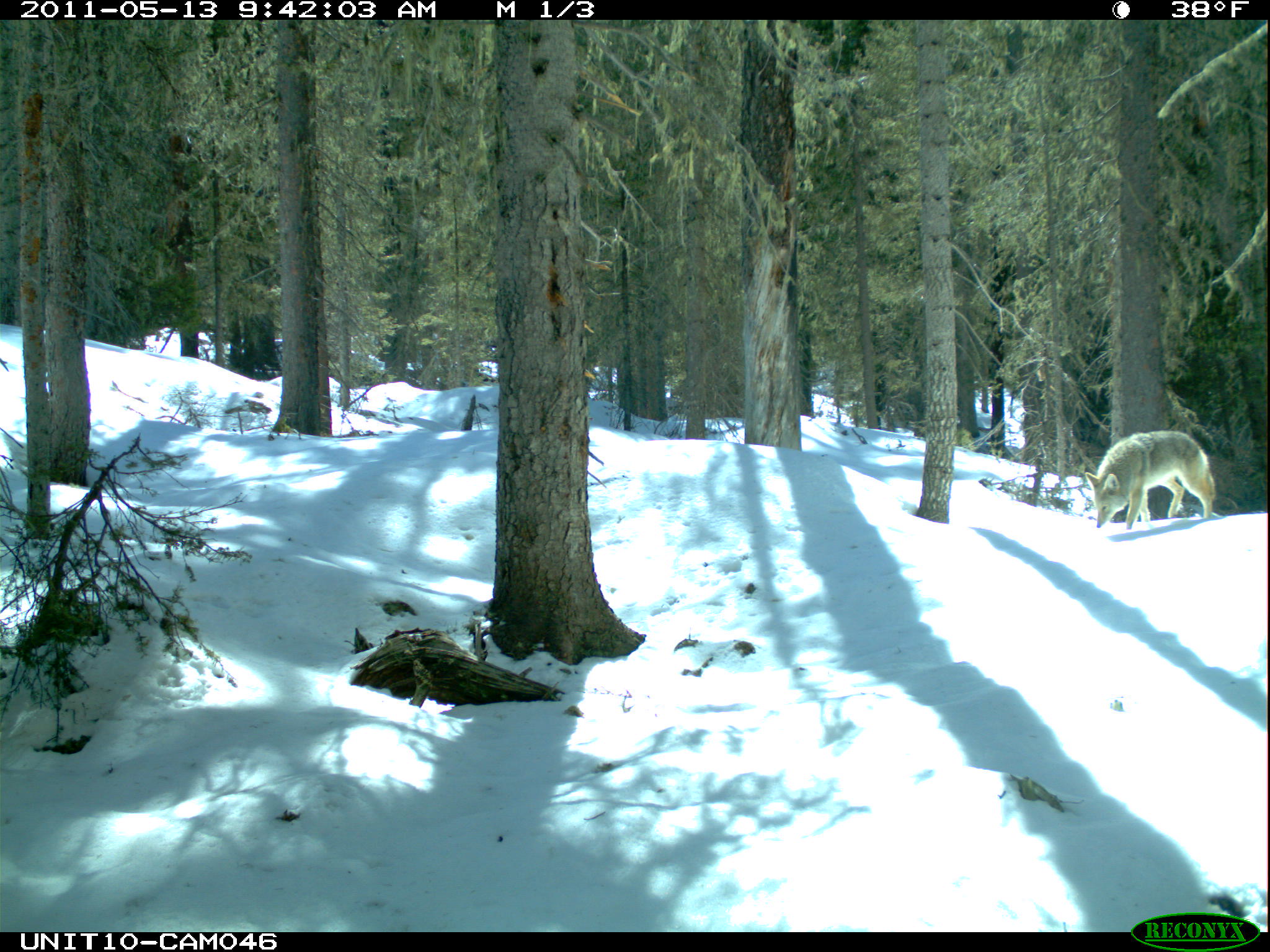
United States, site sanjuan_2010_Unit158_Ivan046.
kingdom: Animalia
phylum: Chordata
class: Mammalia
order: Carnivora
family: Canidae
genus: Canis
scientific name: Canis latrans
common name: coyote